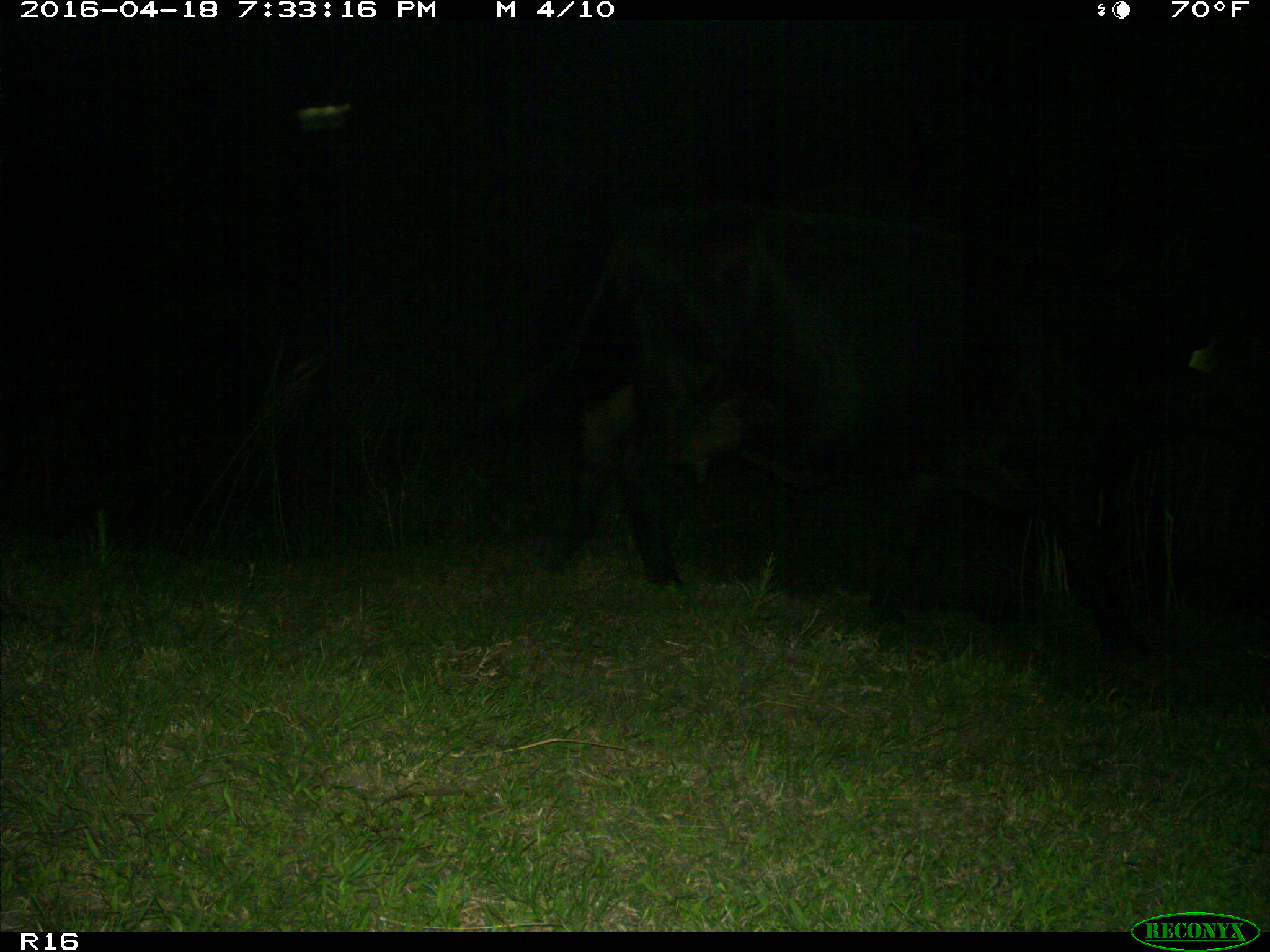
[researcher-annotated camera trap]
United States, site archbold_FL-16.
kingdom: Animalia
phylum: Chordata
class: Mammalia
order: Artiodactyla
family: Bovidae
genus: Bos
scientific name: Bos taurus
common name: domestic cow